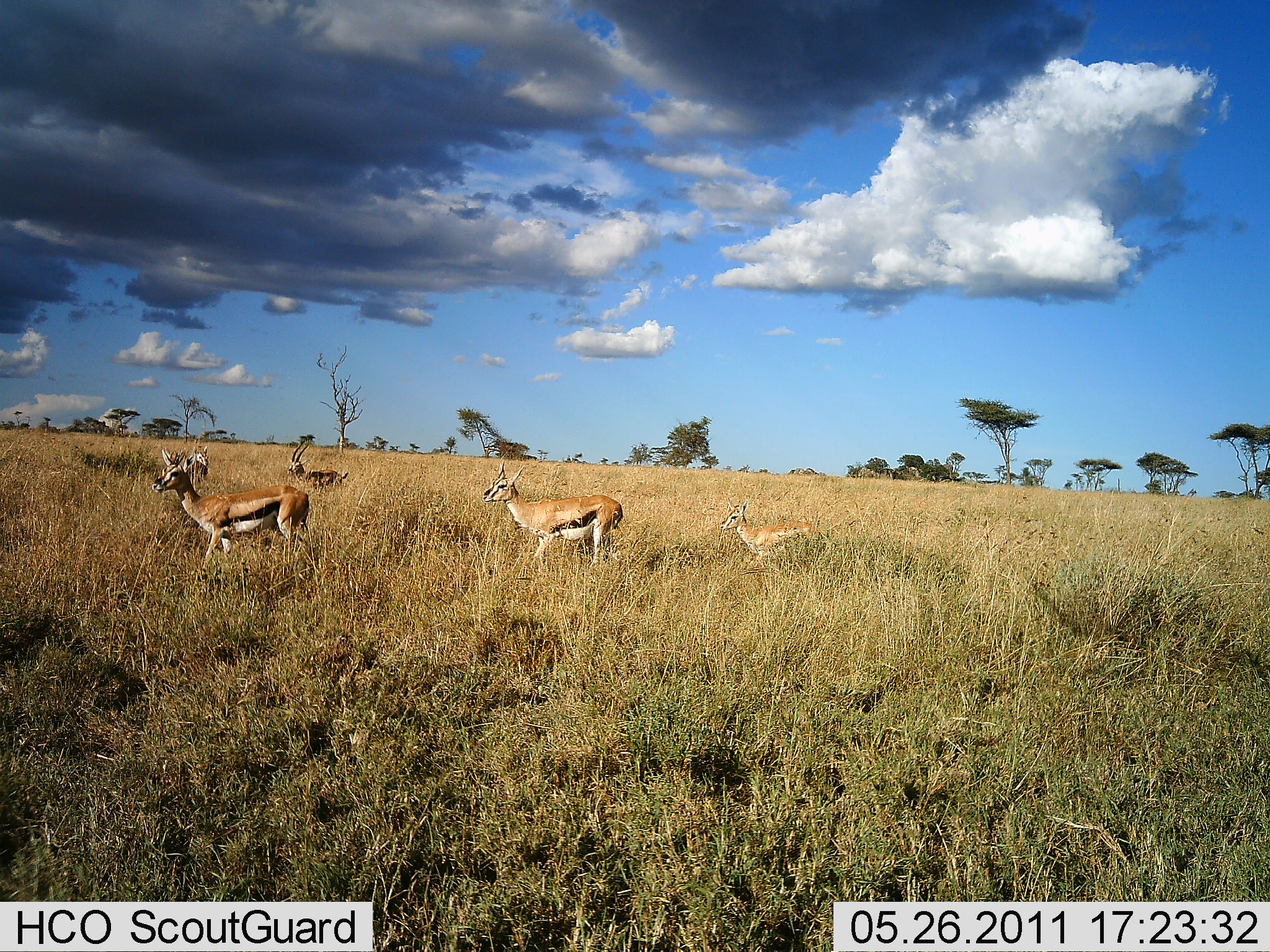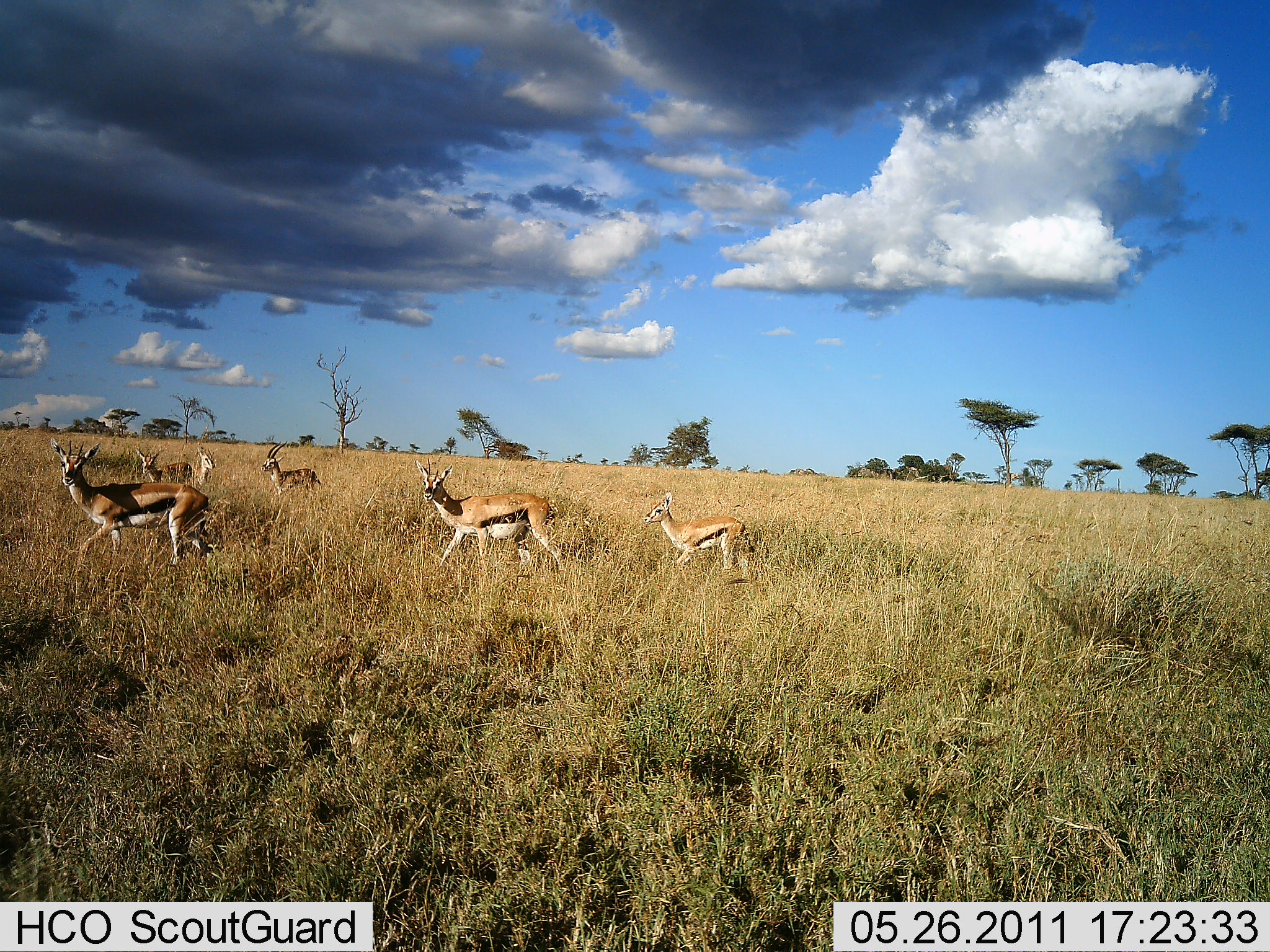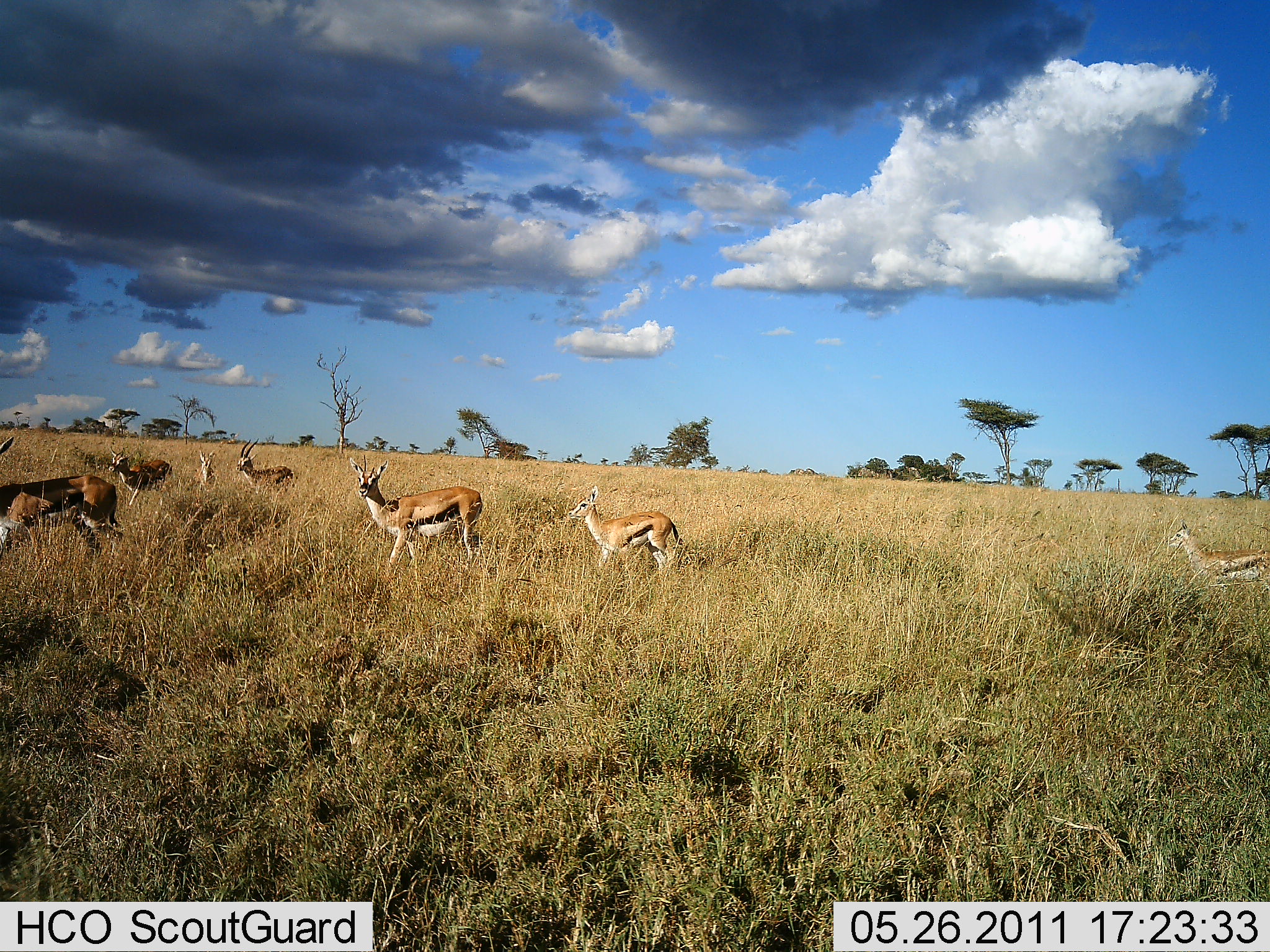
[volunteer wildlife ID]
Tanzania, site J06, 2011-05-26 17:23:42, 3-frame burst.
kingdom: Animalia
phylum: Chordata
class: Mammalia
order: Artiodactyla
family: Bovidae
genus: Eudorcas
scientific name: Eudorcas thomsonii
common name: thomson's gazelle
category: gazellethomsons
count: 7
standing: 0%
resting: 0%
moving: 100%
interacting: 0%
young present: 30%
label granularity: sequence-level